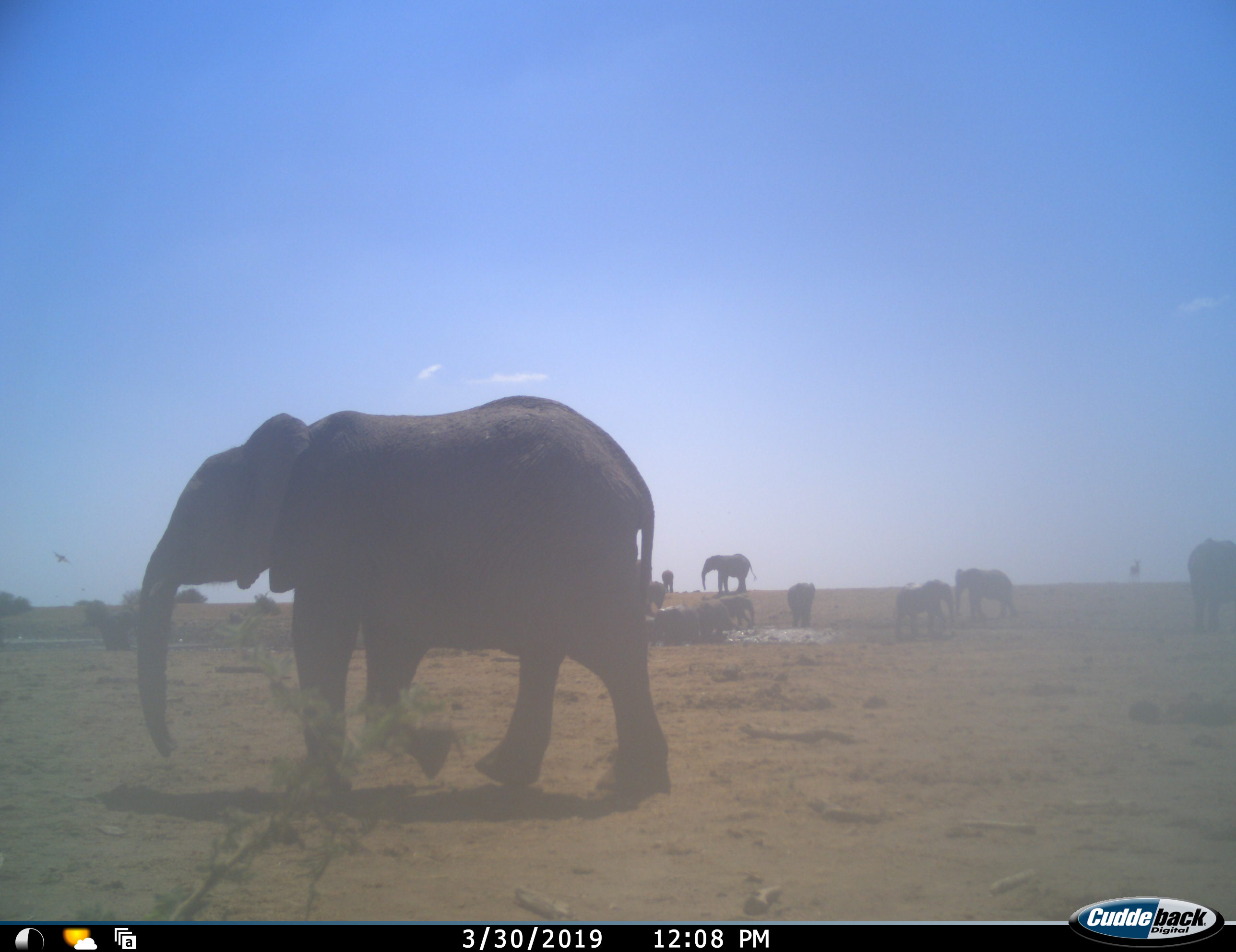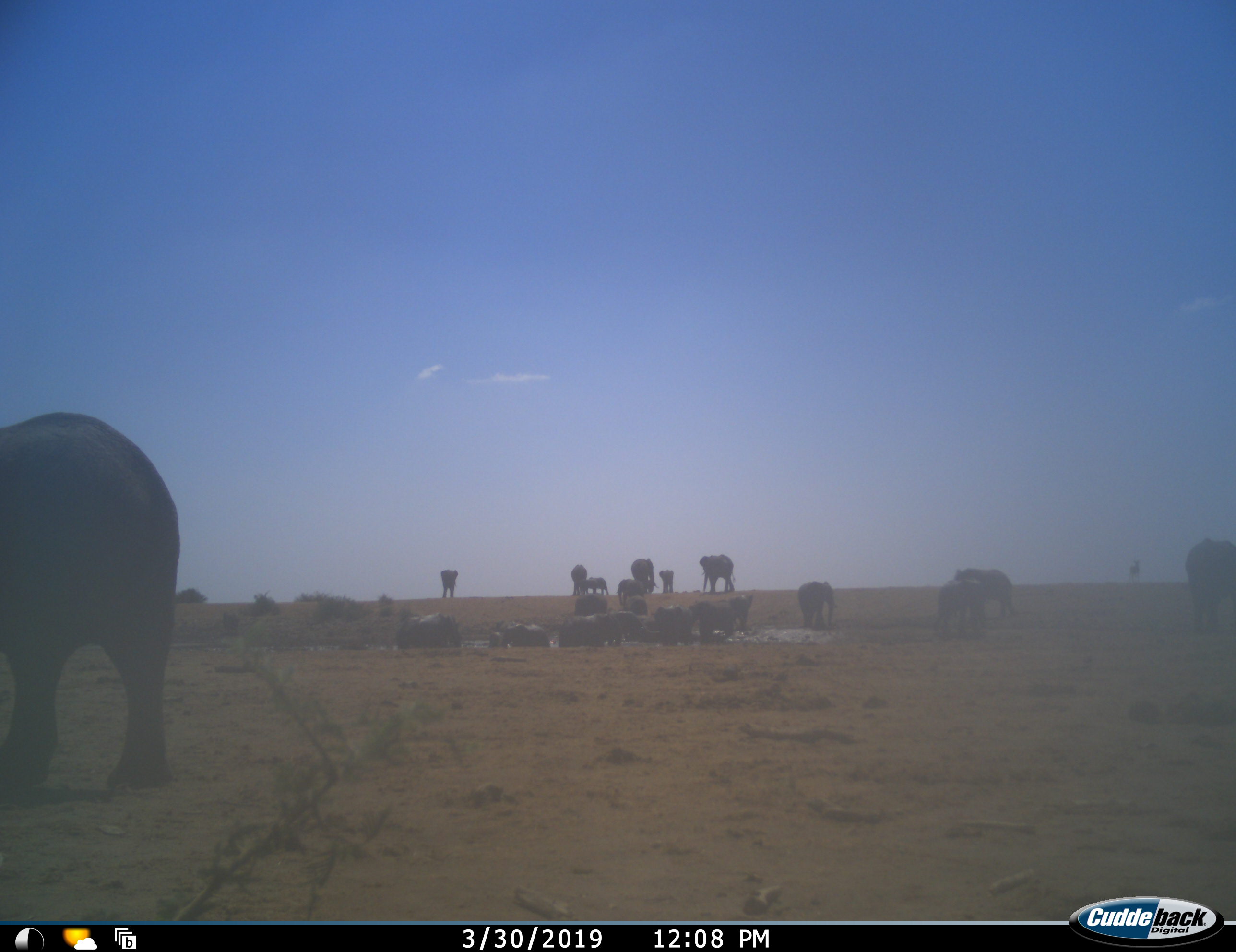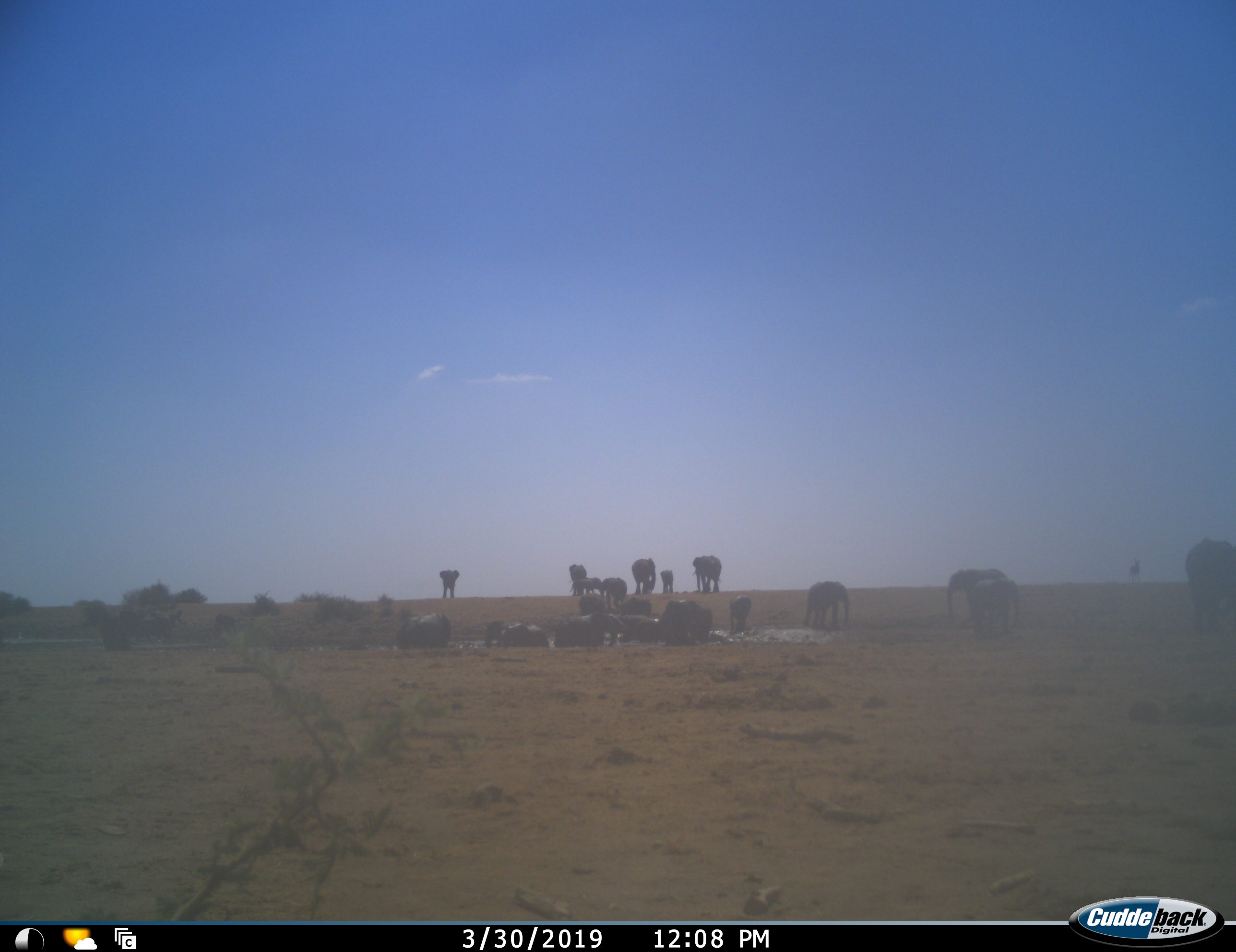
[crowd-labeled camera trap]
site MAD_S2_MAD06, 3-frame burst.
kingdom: Animalia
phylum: Chordata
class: Mammalia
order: Proboscidea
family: Elephantidae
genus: Loxodonta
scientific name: Loxodonta africana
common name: african bush elephant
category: elephant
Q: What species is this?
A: Elephant (african bush elephant) (Loxodonta africana).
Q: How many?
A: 11-50.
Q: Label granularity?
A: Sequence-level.